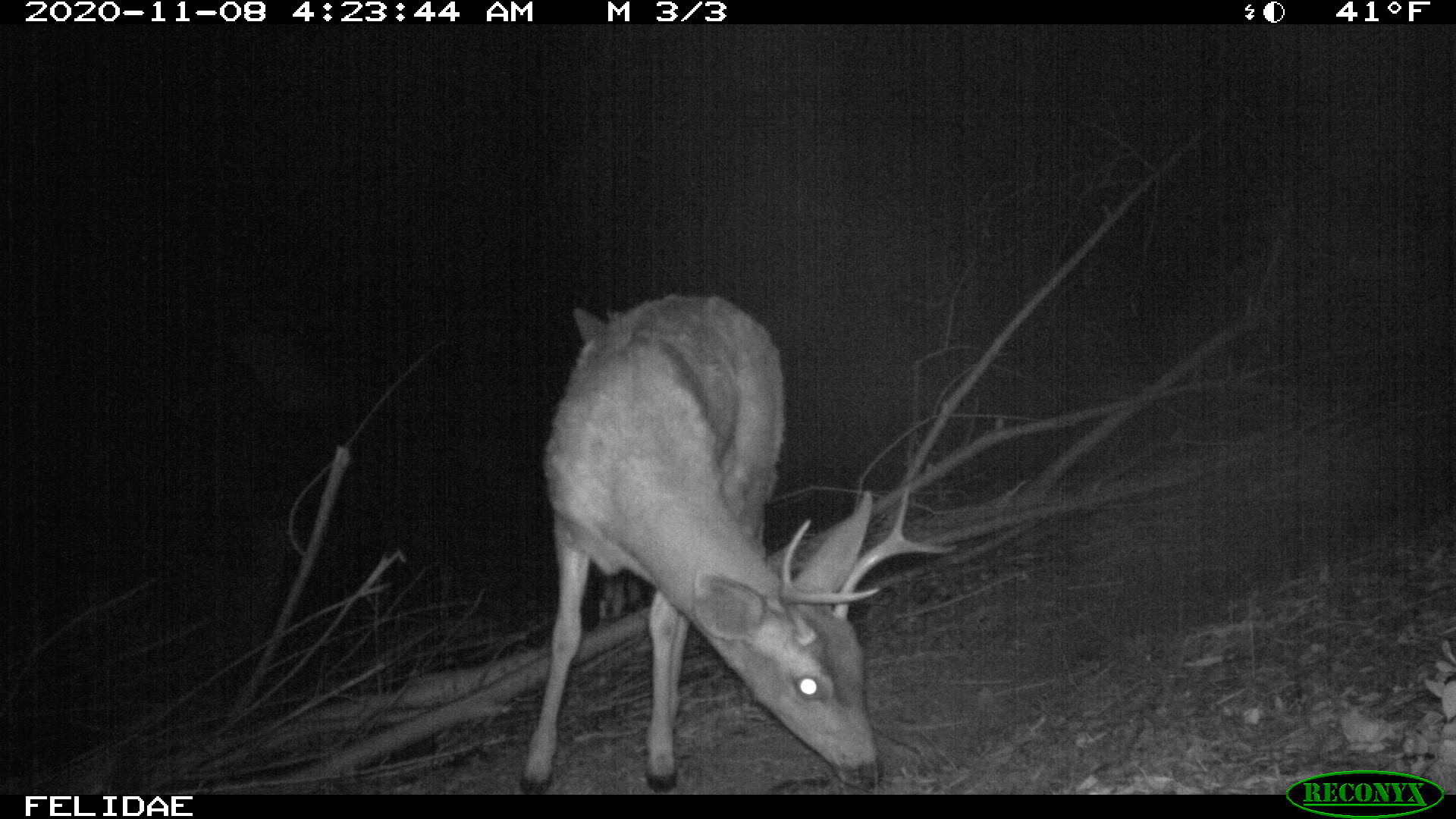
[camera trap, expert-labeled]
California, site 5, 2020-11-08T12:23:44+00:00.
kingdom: Animalia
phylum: Chordata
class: Mammalia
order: Artiodactyla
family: Cervidae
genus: Odocoileus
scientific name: Odocoileus hemionus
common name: mule deer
Mule deer (Odocoileus hemionus).